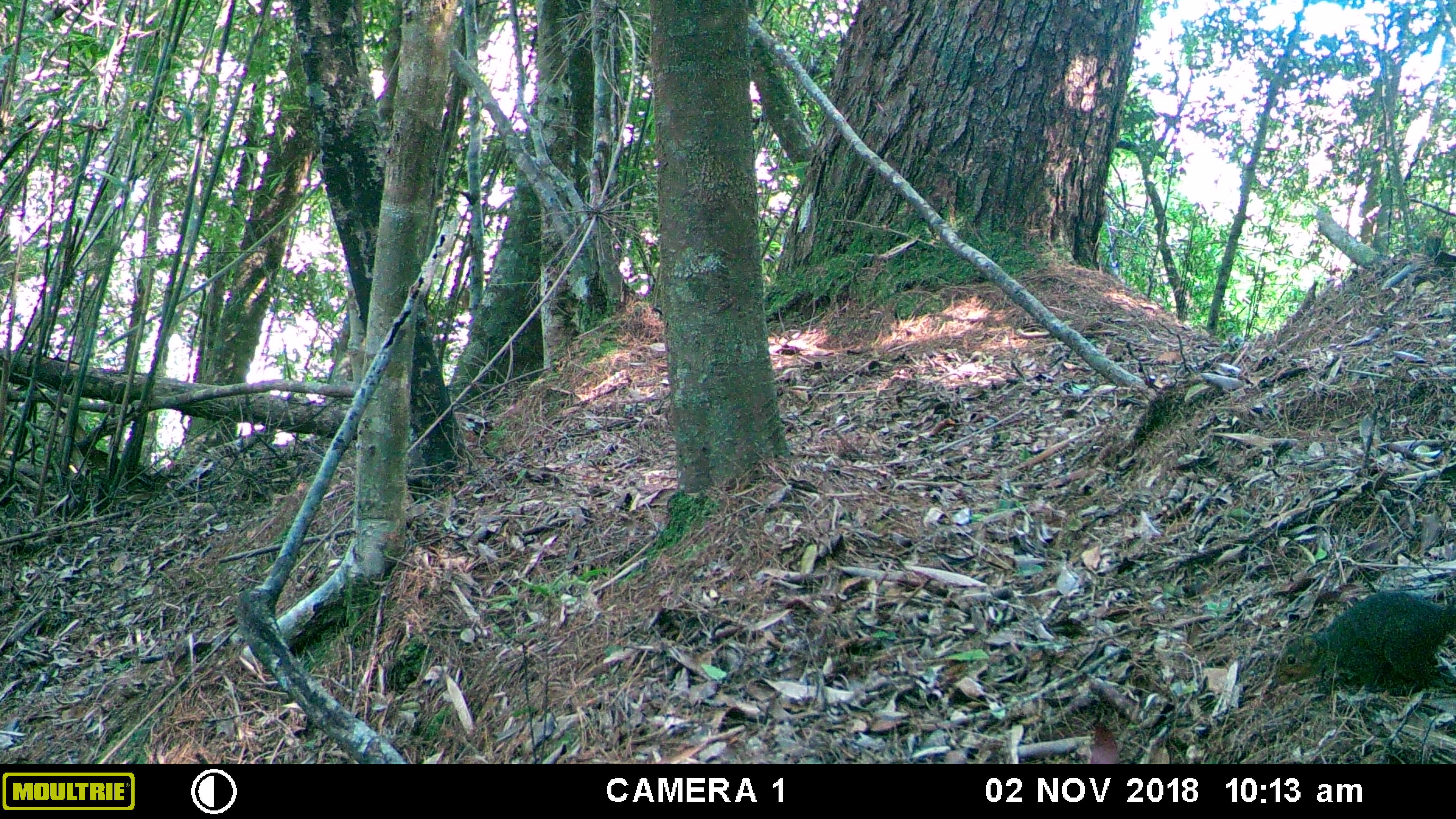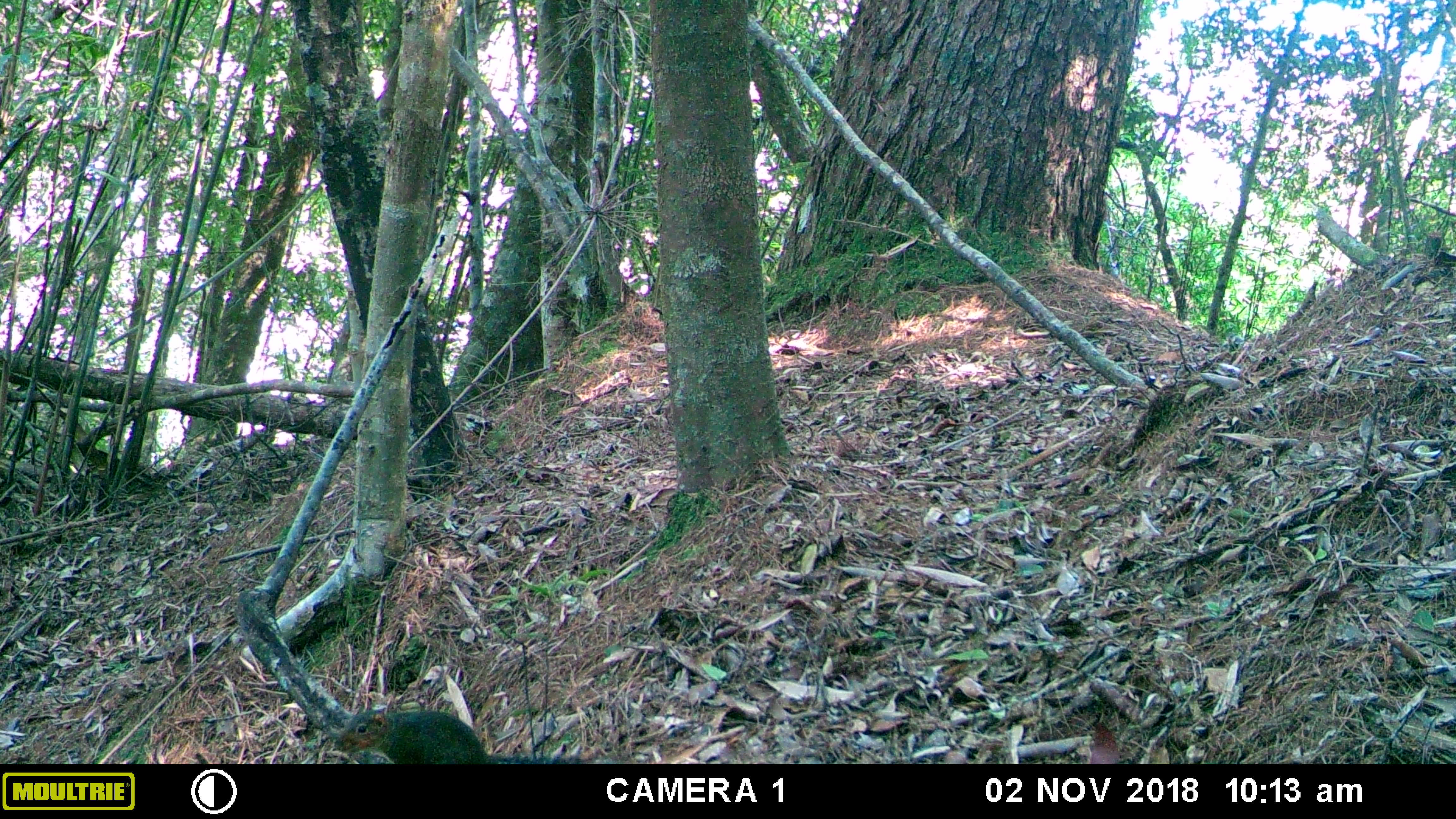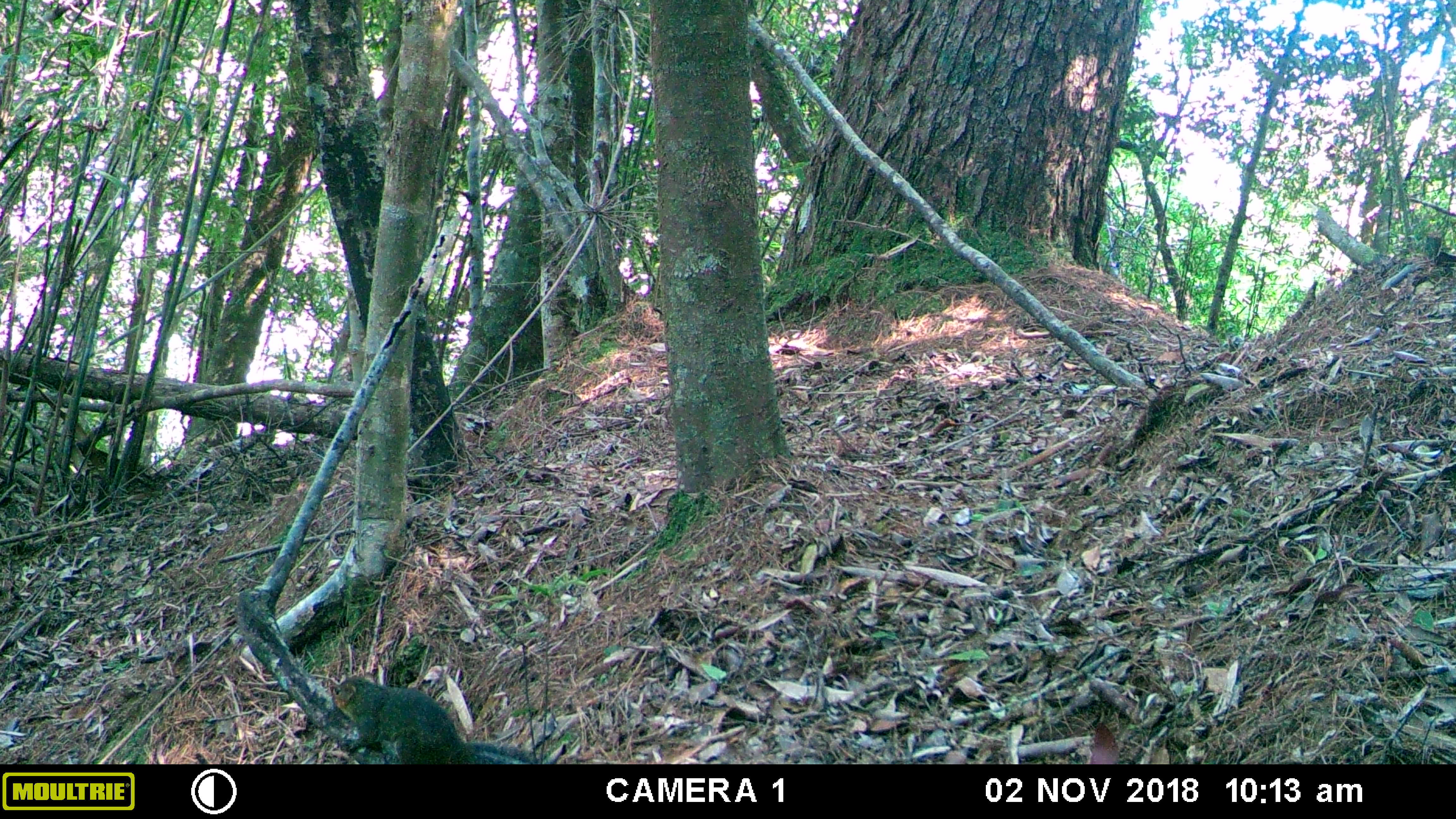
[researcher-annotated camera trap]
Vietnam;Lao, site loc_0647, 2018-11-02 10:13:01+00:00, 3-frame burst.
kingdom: Animalia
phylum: Chordata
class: Mammalia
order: Rodentia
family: Sciuridae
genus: Dremomys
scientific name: Dremomys rufigenis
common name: red-cheeked squirrel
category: red cheeked squirrel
Red cheeked squirrel (red-cheeked squirrel) (Dremomys rufigenis). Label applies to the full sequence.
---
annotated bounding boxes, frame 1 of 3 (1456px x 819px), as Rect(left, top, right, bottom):
red cheeked squirrel: Rect(1274, 590, 1456, 702)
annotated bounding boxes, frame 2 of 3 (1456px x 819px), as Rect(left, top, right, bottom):
red cheeked squirrel: Rect(337, 707, 583, 764)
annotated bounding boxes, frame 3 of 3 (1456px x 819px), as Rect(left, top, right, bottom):
red cheeked squirrel: Rect(327, 675, 556, 764)